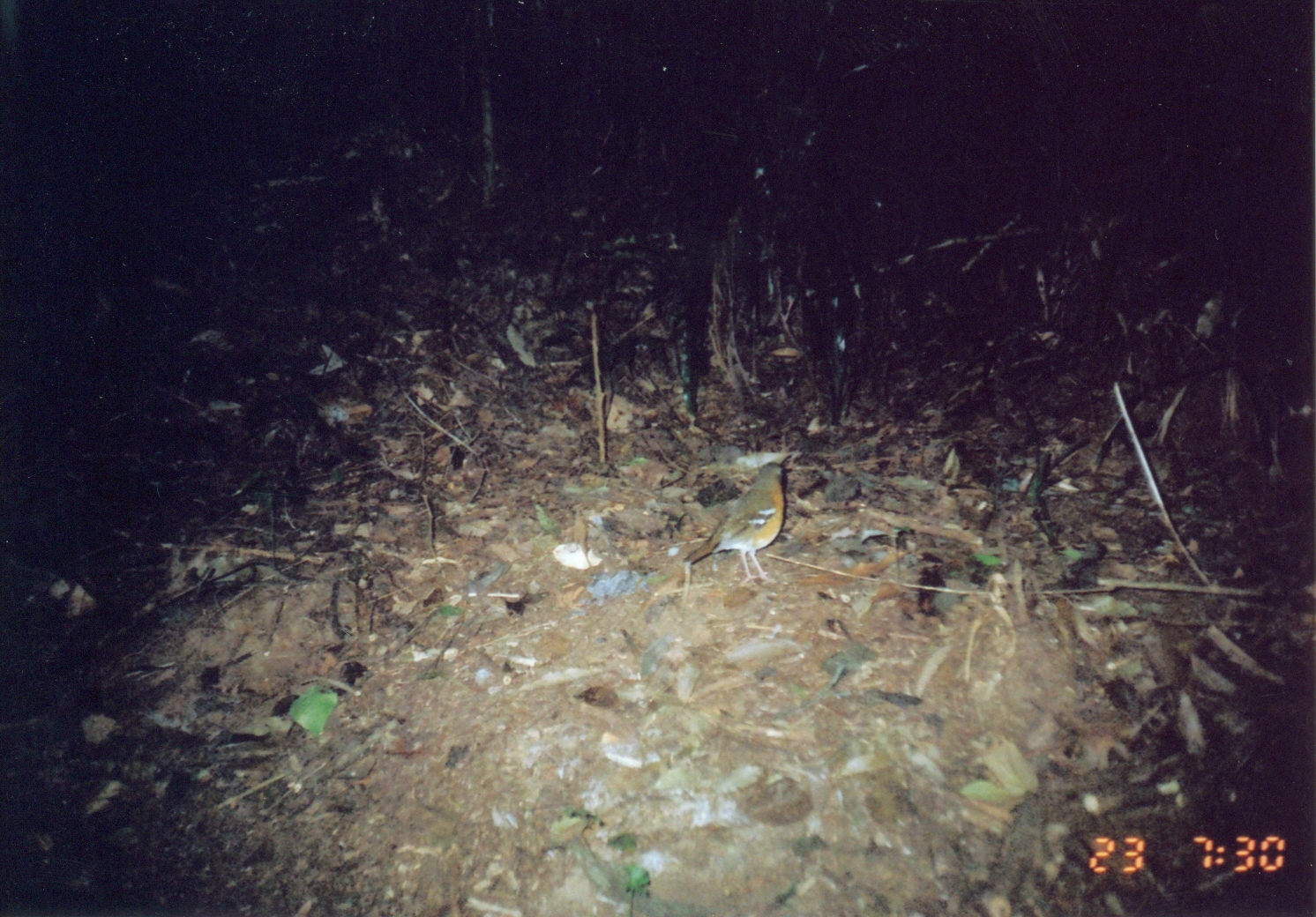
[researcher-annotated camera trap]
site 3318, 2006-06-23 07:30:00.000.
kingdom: Animalia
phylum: Chordata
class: Aves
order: Passeriformes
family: Turdidae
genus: Zoothera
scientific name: Zoothera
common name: asian thrushes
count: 1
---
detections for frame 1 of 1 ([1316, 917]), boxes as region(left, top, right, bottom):
zoothera: region(681, 460, 796, 583)